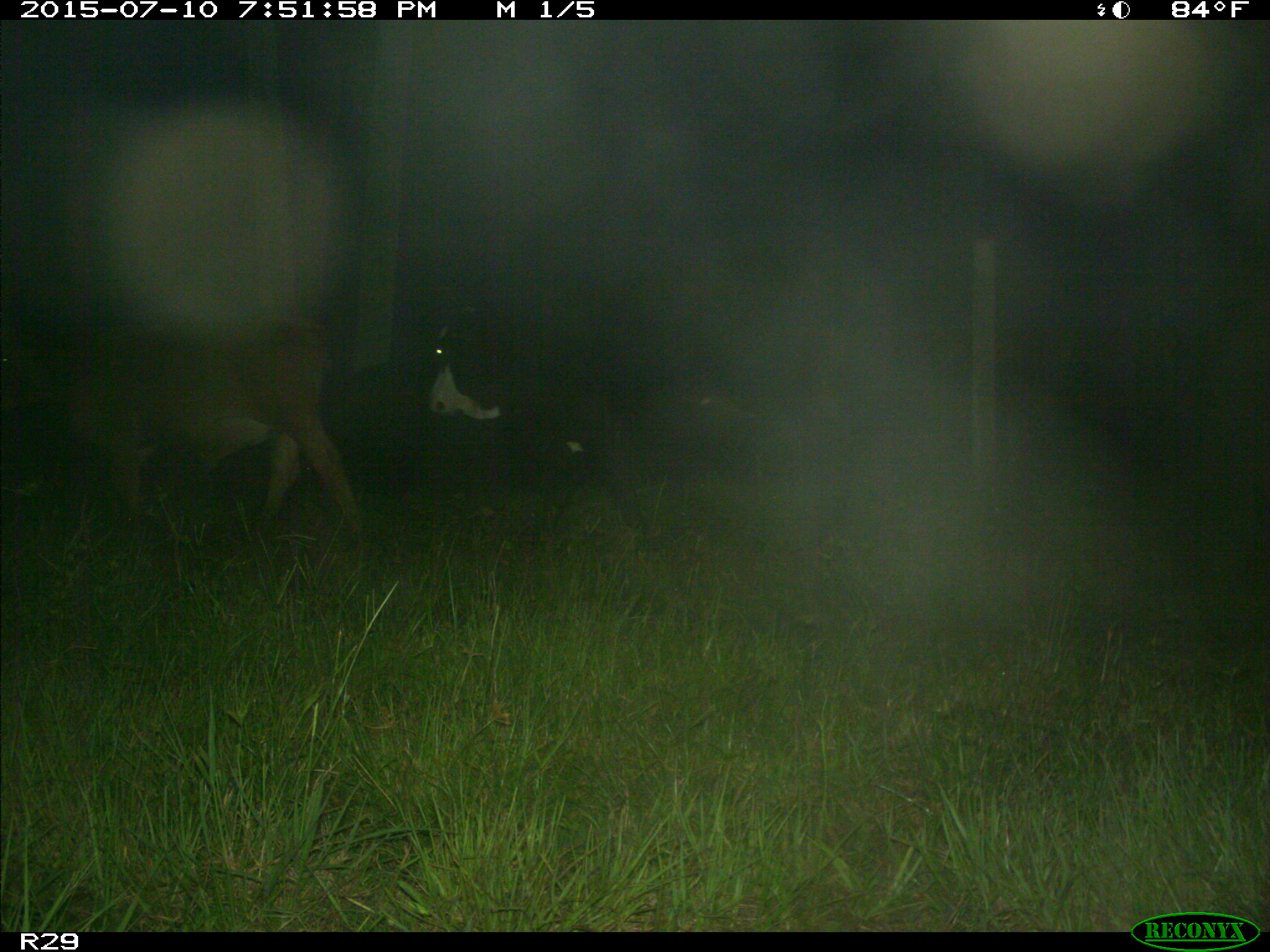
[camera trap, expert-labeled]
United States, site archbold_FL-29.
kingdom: Animalia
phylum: Chordata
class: Mammalia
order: Artiodactyla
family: Bovidae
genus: Bos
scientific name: Bos taurus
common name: domestic cow